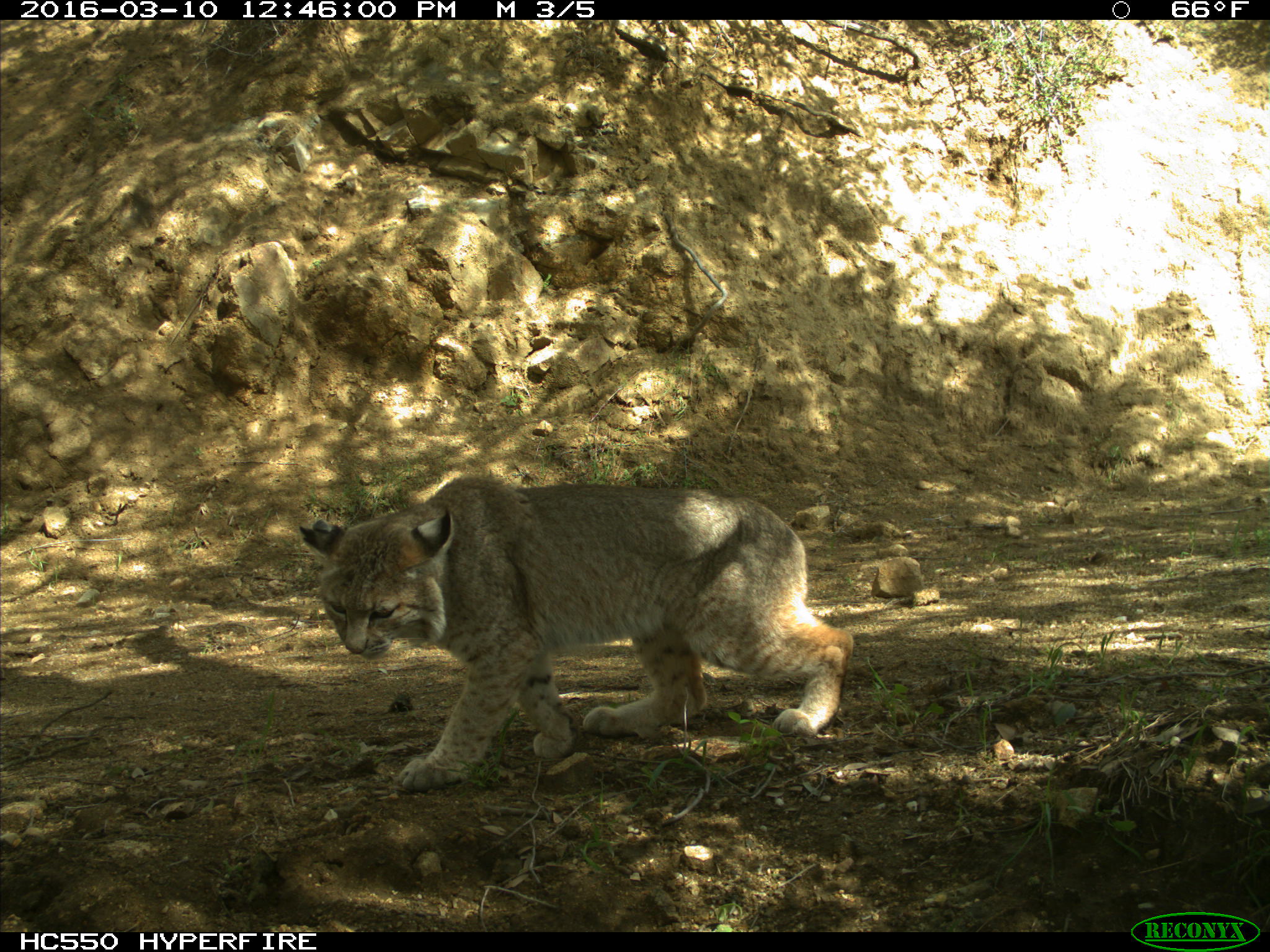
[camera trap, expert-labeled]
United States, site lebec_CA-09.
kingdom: Animalia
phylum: Chordata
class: Mammalia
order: Carnivora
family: Felidae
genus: Lynx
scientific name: Lynx rufus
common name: bobcat